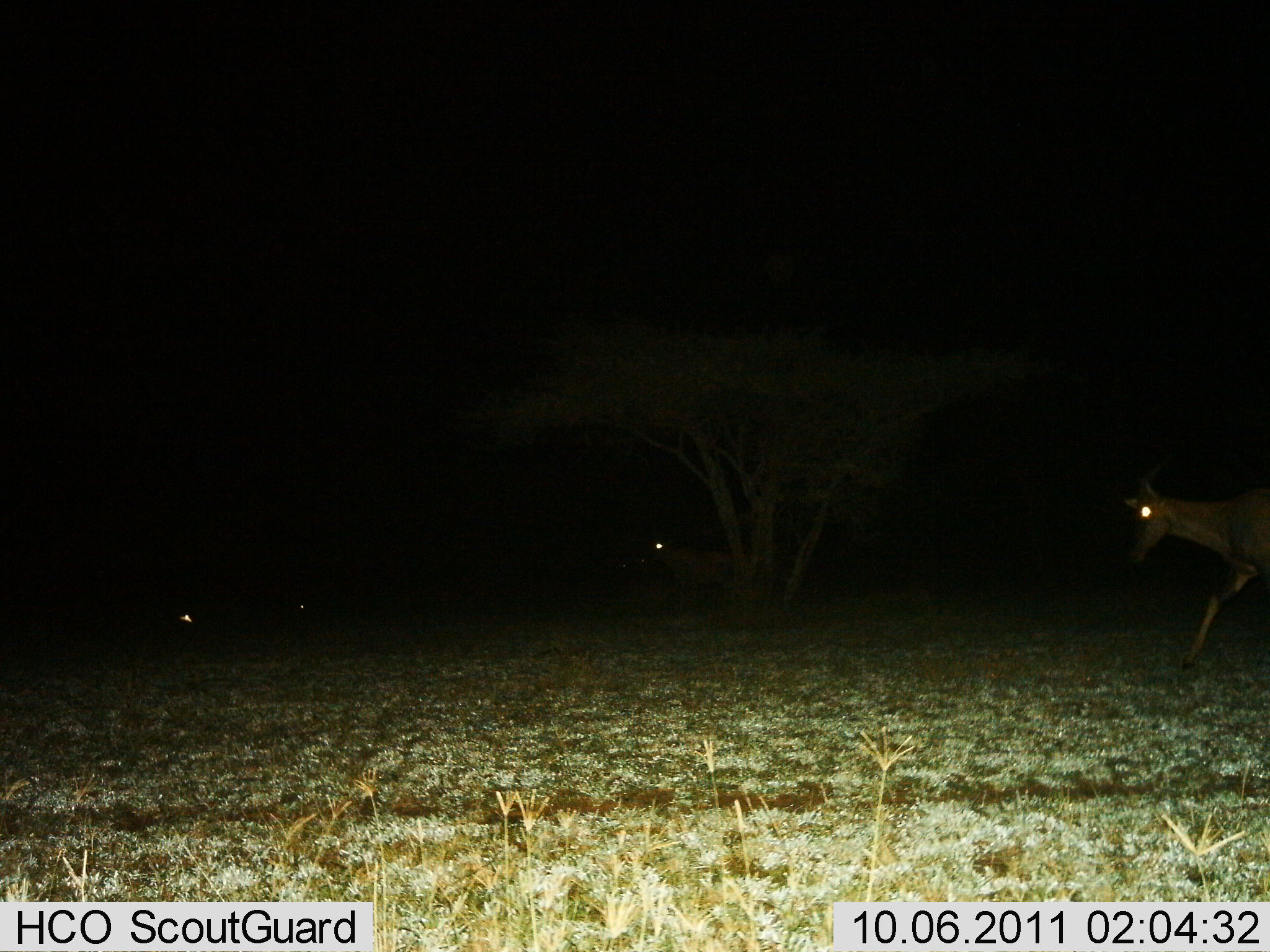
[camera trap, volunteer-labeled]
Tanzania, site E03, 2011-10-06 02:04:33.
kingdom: Animalia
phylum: Chordata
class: Mammalia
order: Artiodactyla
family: Bovidae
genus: Damaliscus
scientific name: Damaliscus lunatus jimela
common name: topi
Topi (Damaliscus lunatus jimela), count 4. Behavior (volunteer vote fractions): standing 14%, resting 0%, moving 100%, interacting 0%. Young present (vote fraction): 0%. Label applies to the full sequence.